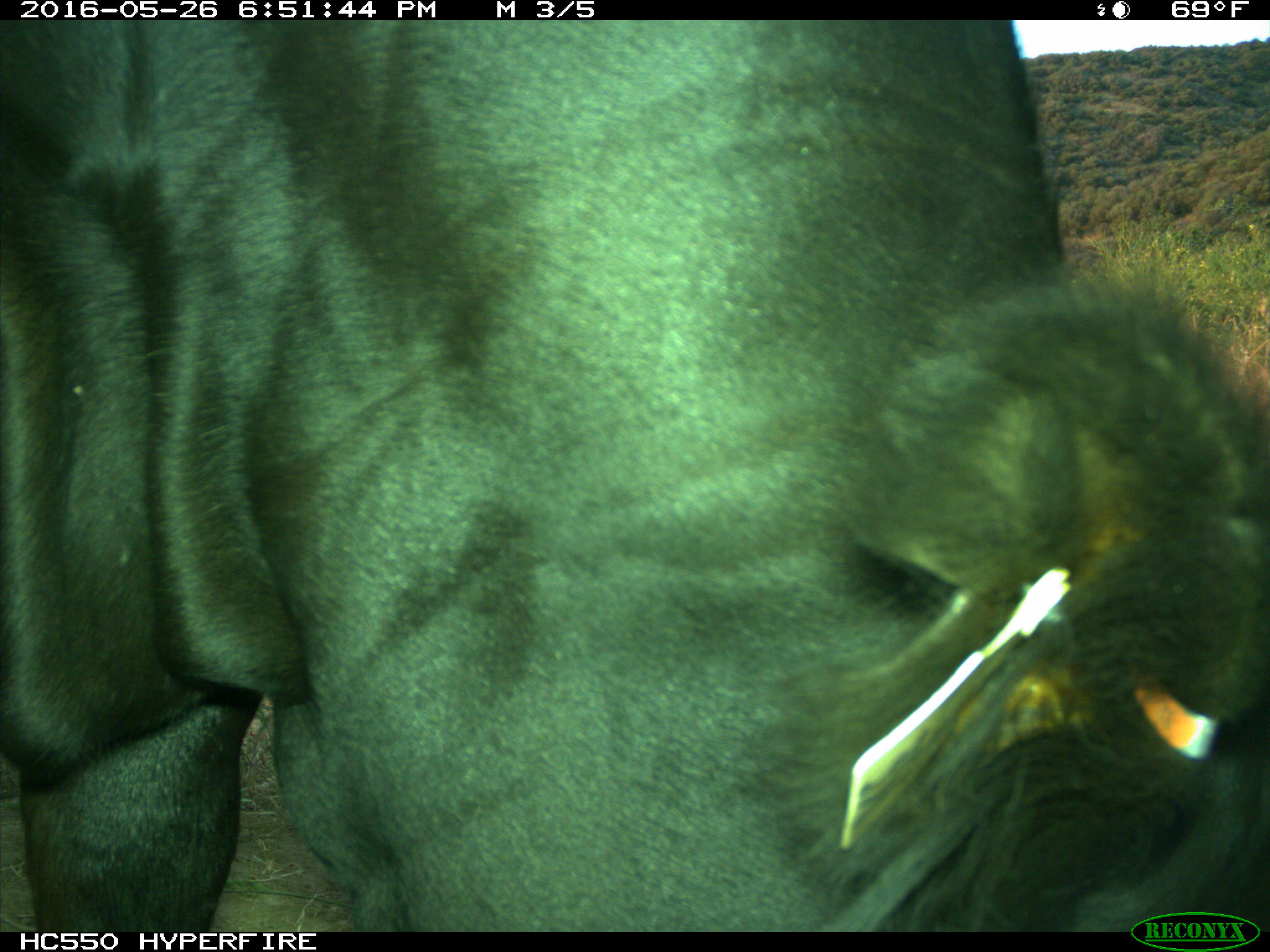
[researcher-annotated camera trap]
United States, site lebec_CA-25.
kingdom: Animalia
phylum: Chordata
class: Mammalia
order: Artiodactyla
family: Bovidae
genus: Bos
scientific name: Bos taurus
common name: domestic cow